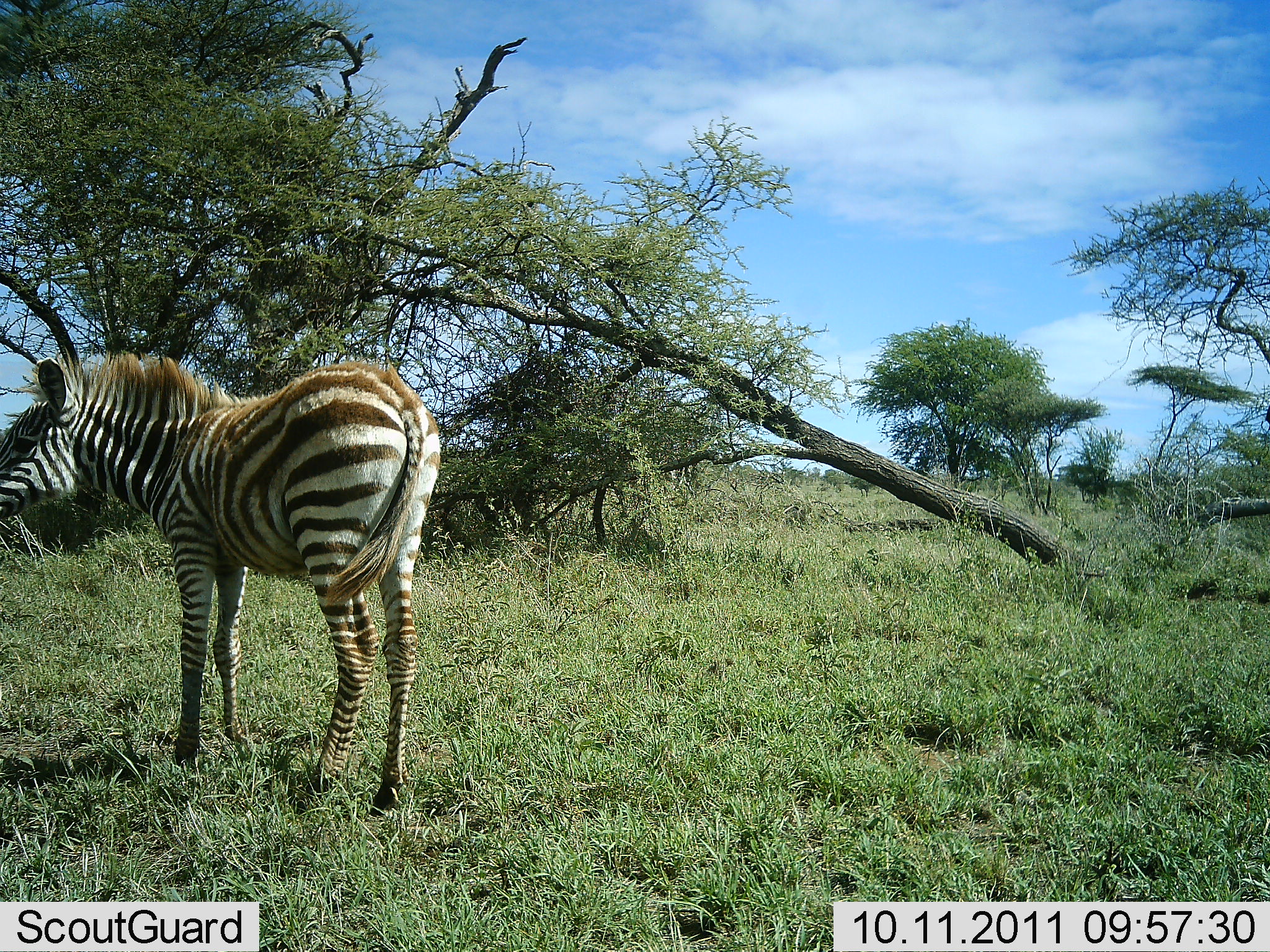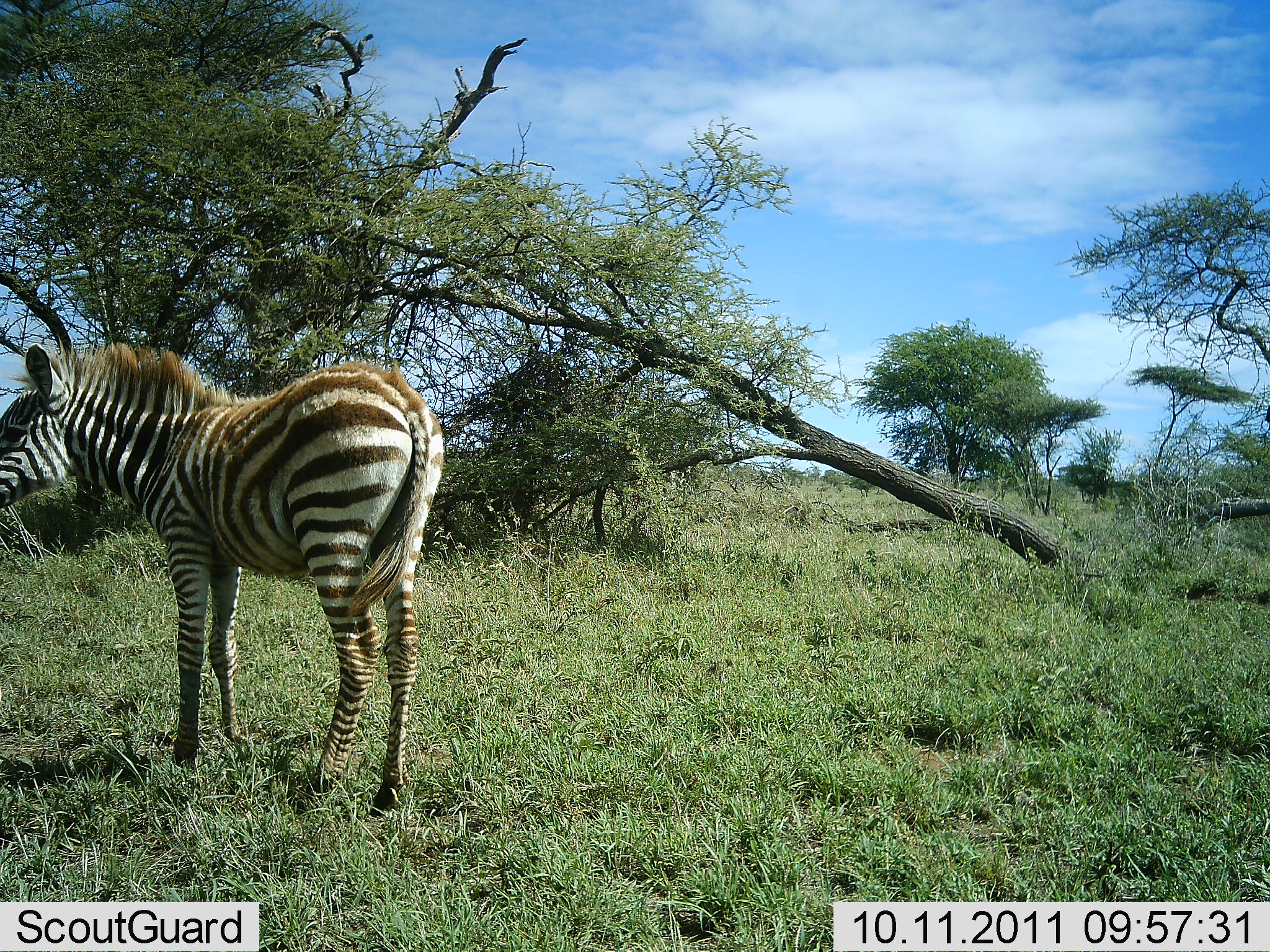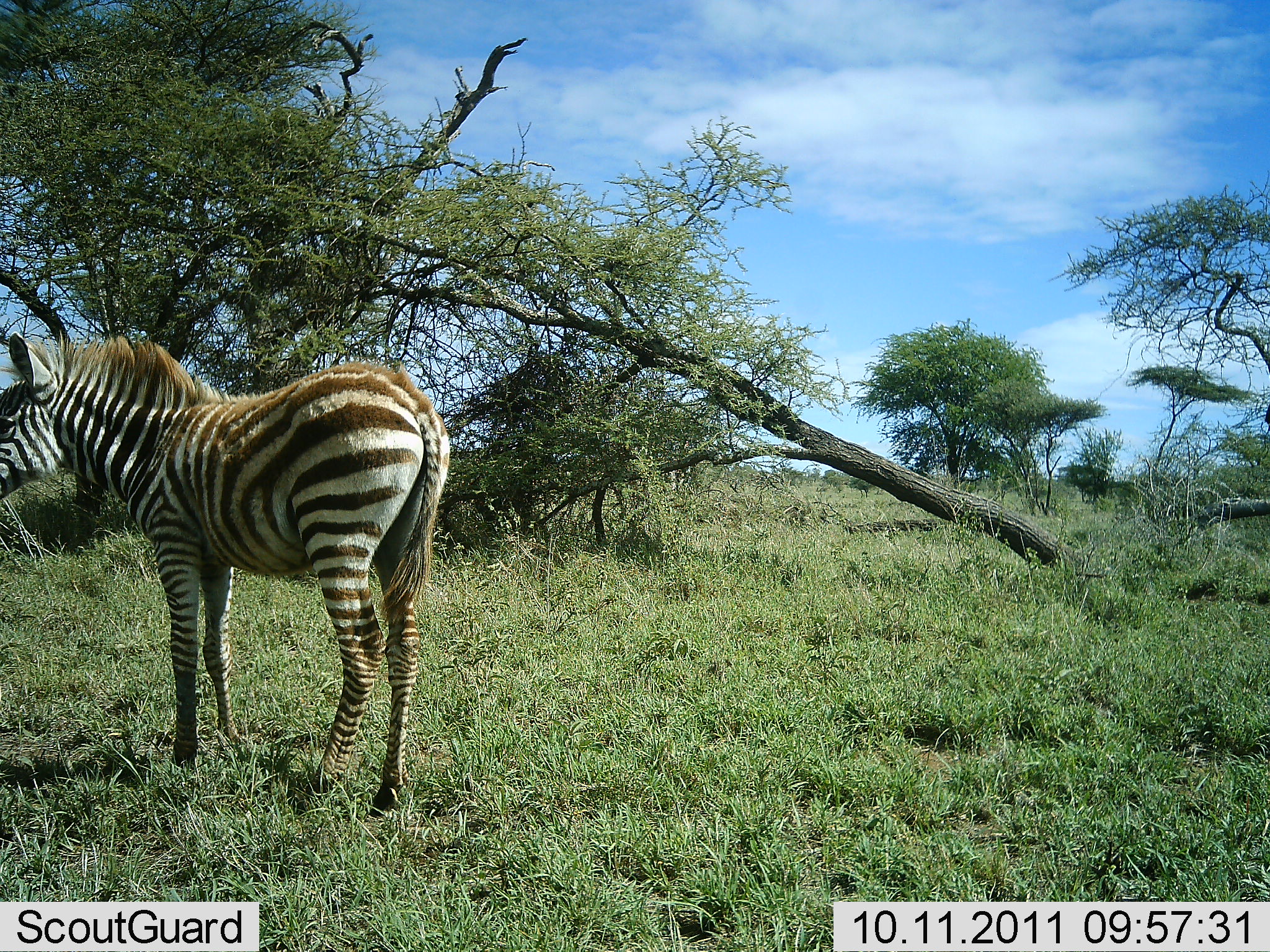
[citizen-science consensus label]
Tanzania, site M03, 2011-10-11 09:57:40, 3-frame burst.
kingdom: Animalia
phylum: Chordata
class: Mammalia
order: Perissodactyla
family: Equidae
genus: Equus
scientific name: Equus quagga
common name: plains zebra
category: zebra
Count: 1.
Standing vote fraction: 92%.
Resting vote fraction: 8%.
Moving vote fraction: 0%.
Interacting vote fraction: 0%.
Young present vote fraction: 17%.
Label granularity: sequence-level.